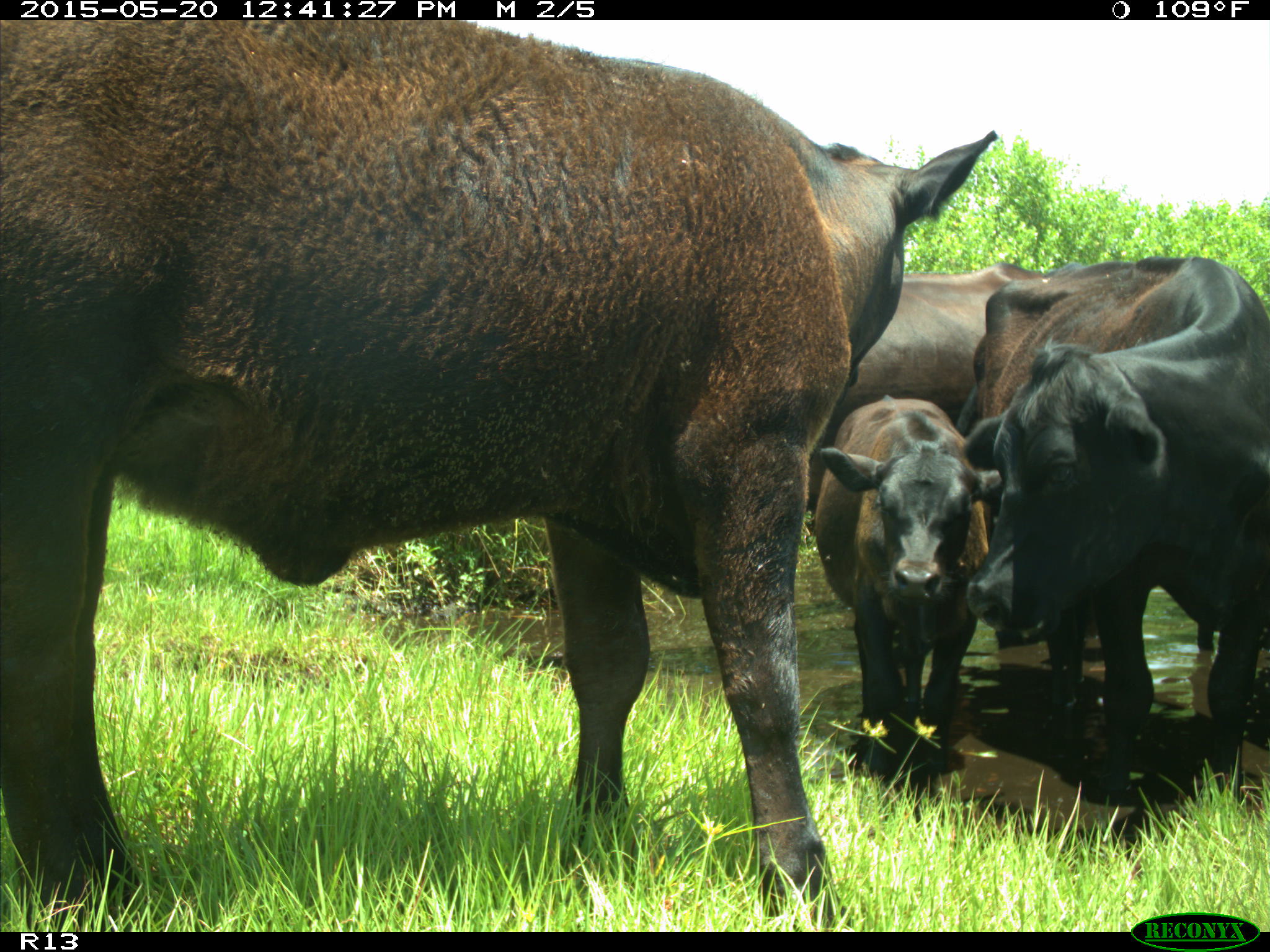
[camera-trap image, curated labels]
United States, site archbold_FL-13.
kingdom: Animalia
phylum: Chordata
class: Mammalia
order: Artiodactyla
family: Bovidae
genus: Bos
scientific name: Bos taurus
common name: domestic cow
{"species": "Bos taurus (domestic cow)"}